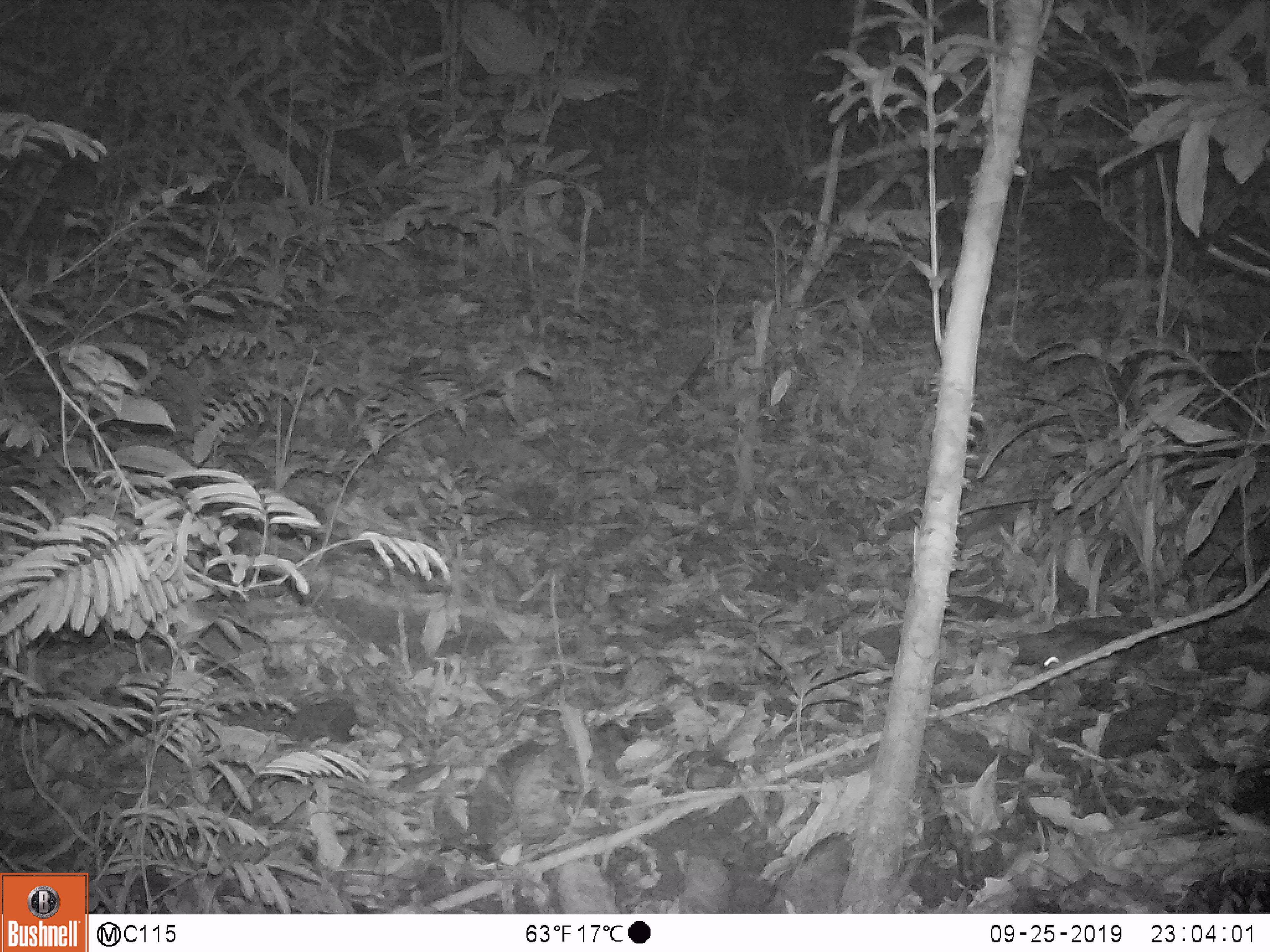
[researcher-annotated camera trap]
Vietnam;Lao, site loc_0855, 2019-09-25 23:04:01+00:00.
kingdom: Animalia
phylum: Chordata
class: Mammalia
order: Rodentia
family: Muridae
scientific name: Muridae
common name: old-world mice and rats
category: unidentified murid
Unidentified murid (old-world mice and rats) (Muridae). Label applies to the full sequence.